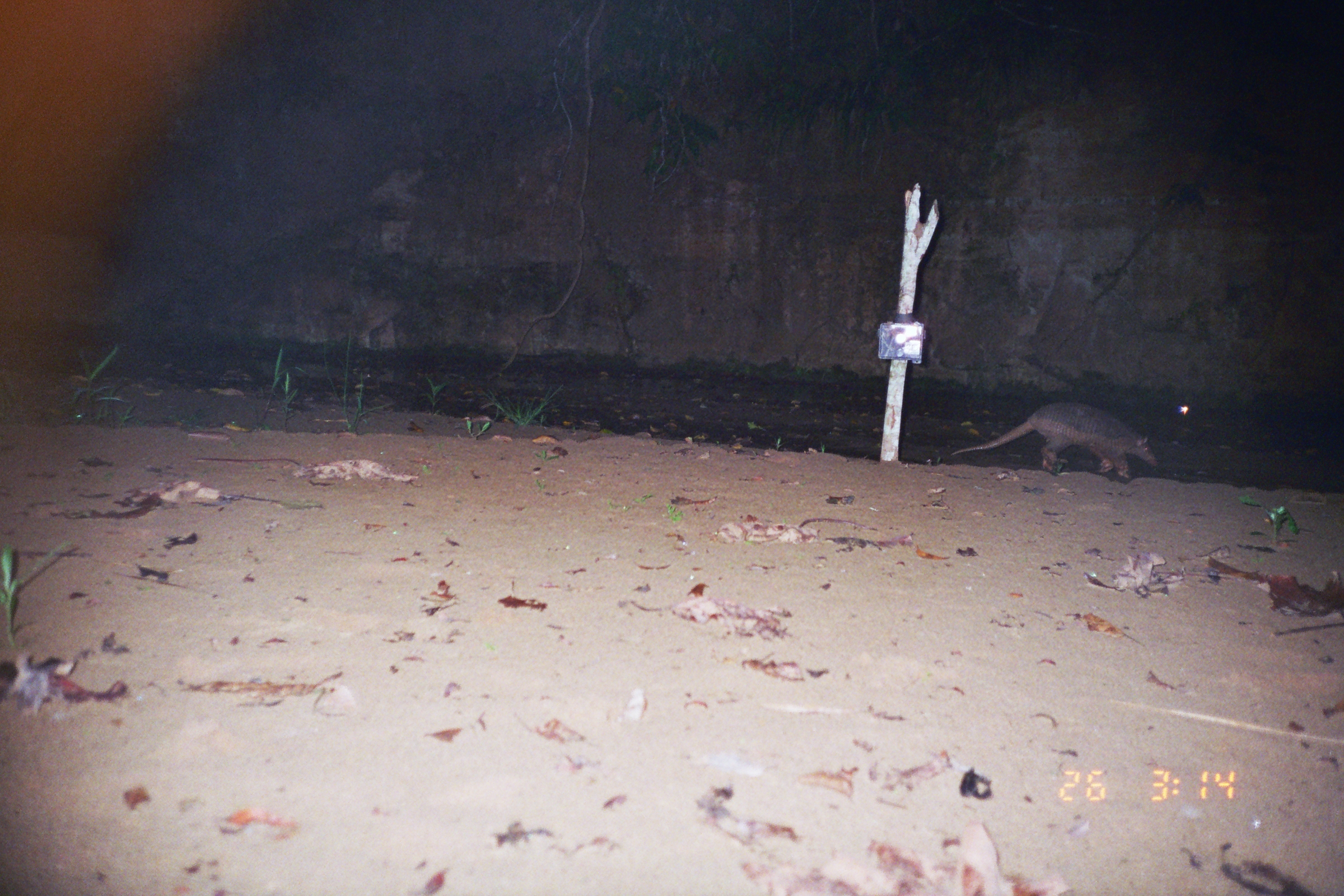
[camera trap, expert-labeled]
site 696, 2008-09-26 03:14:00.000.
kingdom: Animalia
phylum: Chordata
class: Mammalia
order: Cingulata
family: Chlamyphoridae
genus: Priodontes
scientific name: Priodontes maximus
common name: giant armadillo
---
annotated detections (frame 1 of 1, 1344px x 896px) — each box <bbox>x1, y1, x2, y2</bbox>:
priodontes maximus: <bbox>950, 400, 1158, 479</bbox>